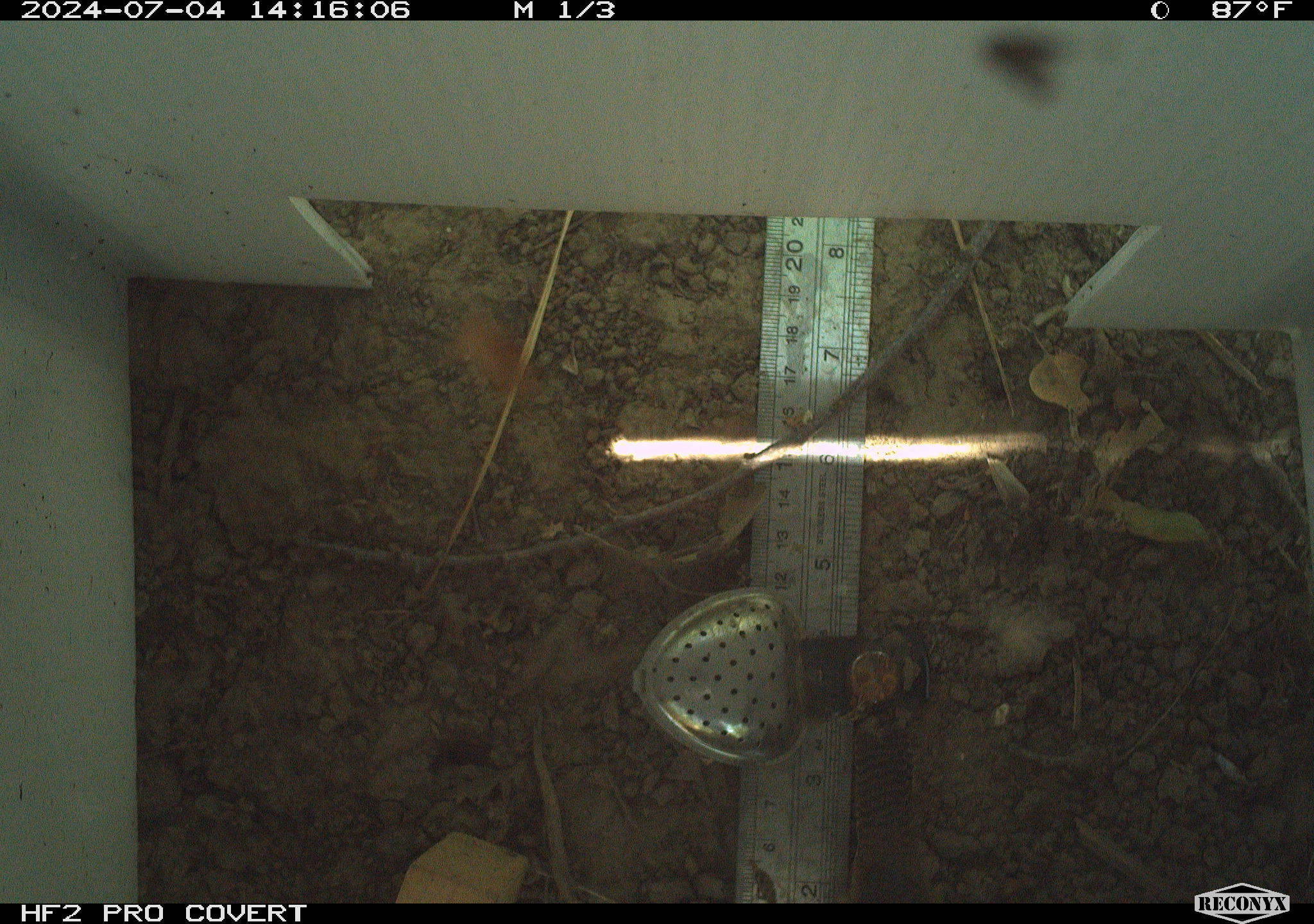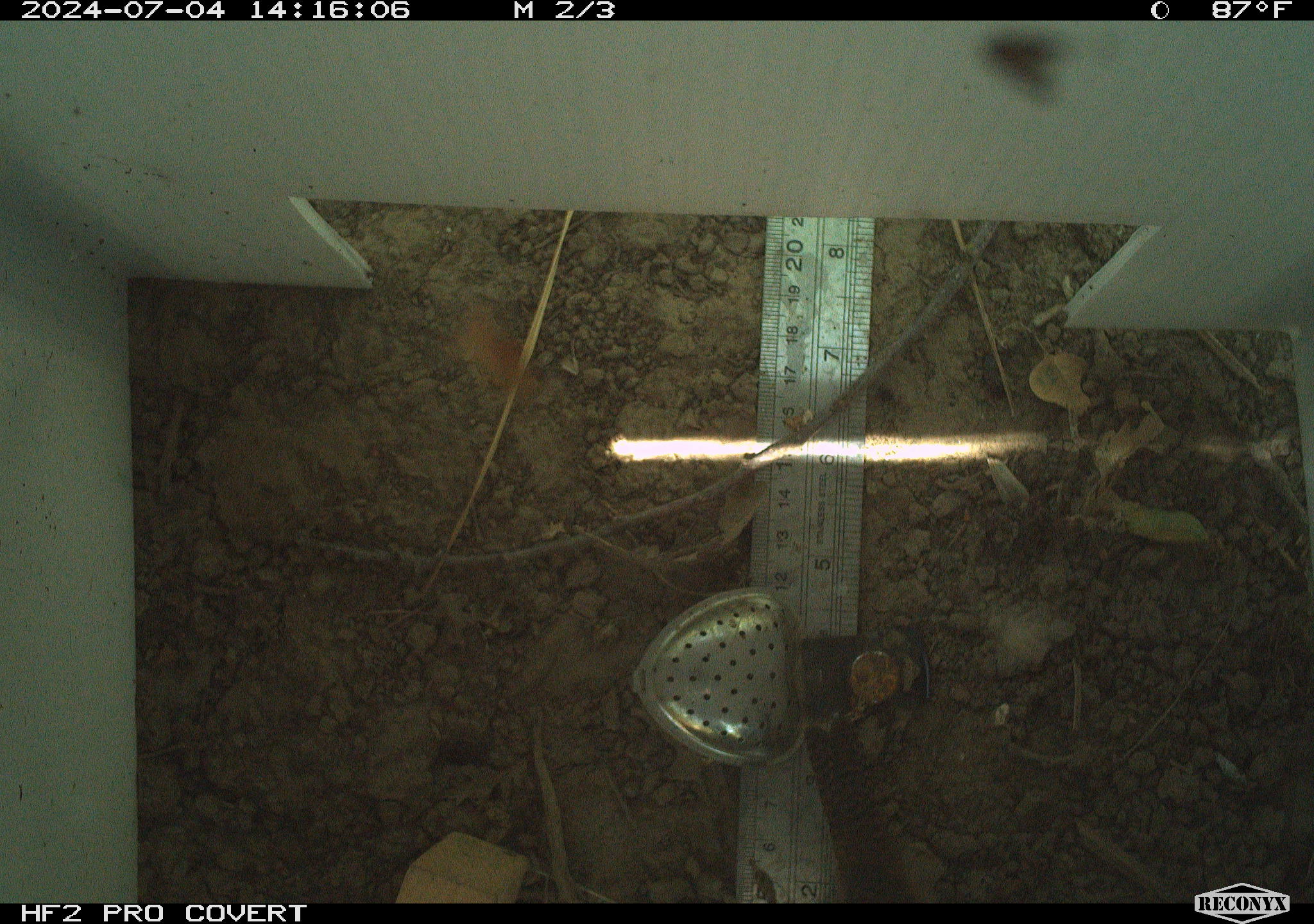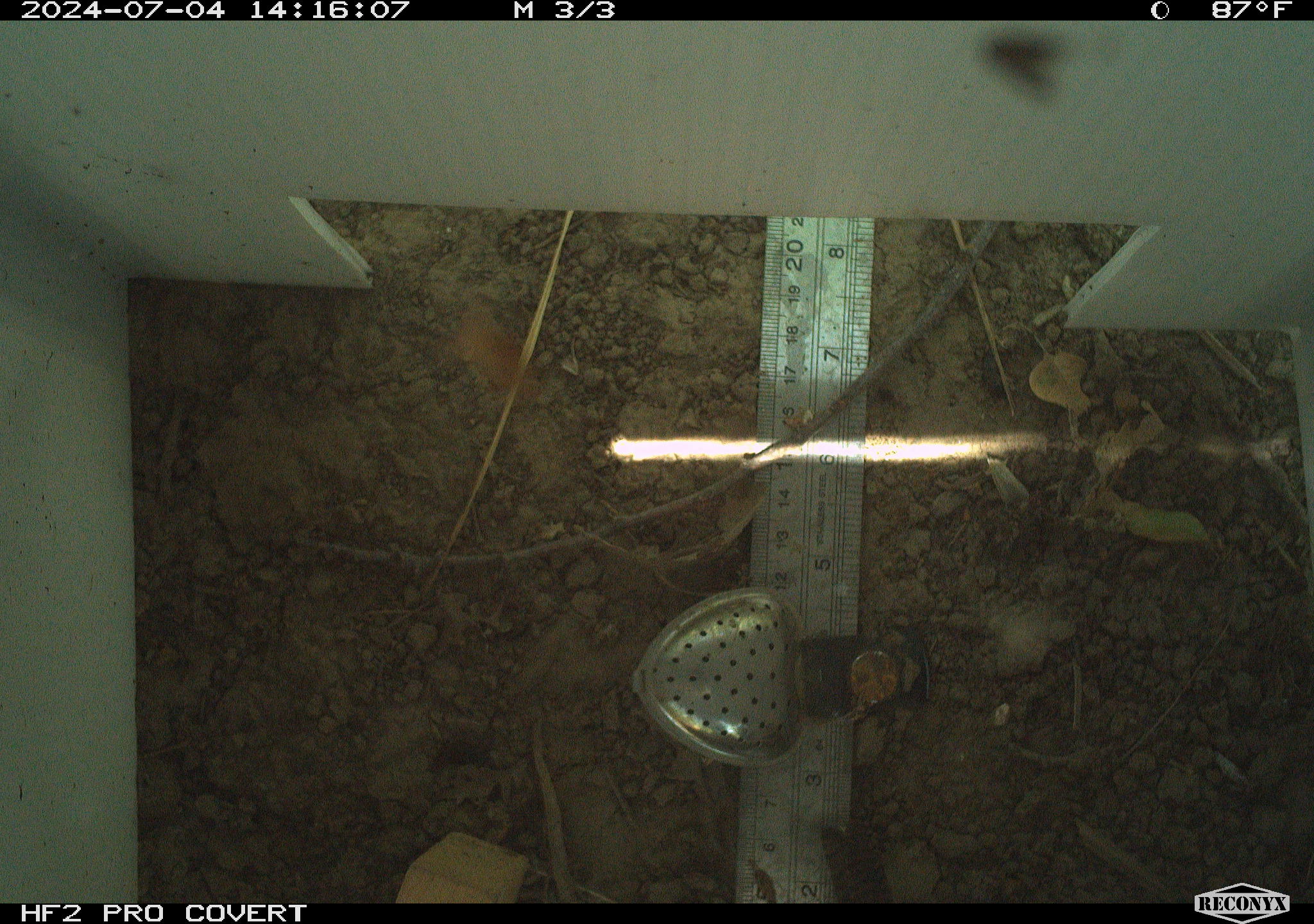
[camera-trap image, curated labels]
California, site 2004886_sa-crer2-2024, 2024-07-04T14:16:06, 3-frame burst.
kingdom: Animalia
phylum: Chordata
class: Aves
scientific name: Aves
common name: bird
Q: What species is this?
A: Bird (Aves).